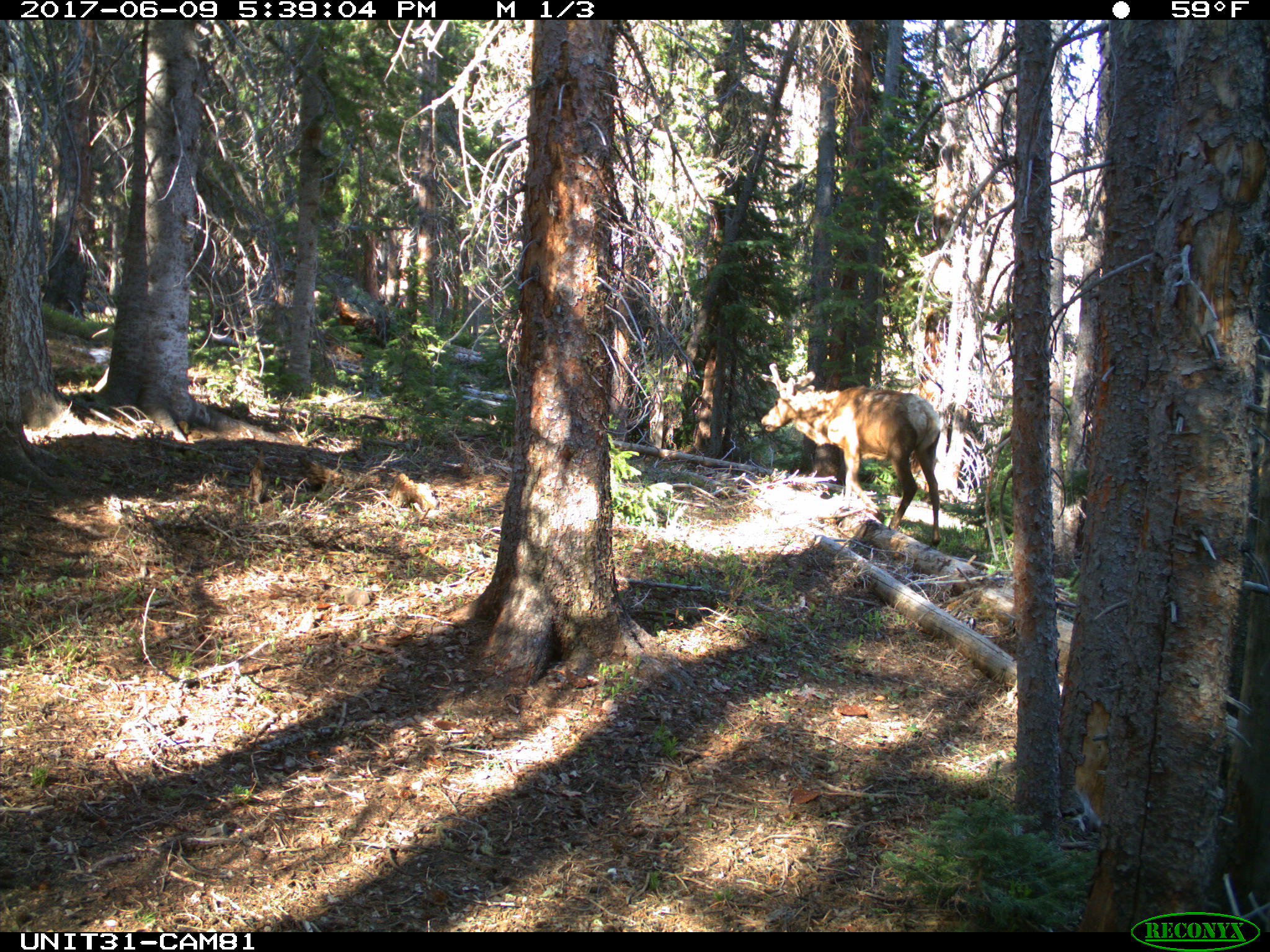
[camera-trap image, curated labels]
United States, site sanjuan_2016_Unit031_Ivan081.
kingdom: Animalia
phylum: Chordata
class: Mammalia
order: Artiodactyla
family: Cervidae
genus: Cervus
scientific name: Cervus elaphus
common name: red deer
Cervus elaphus (red deer).